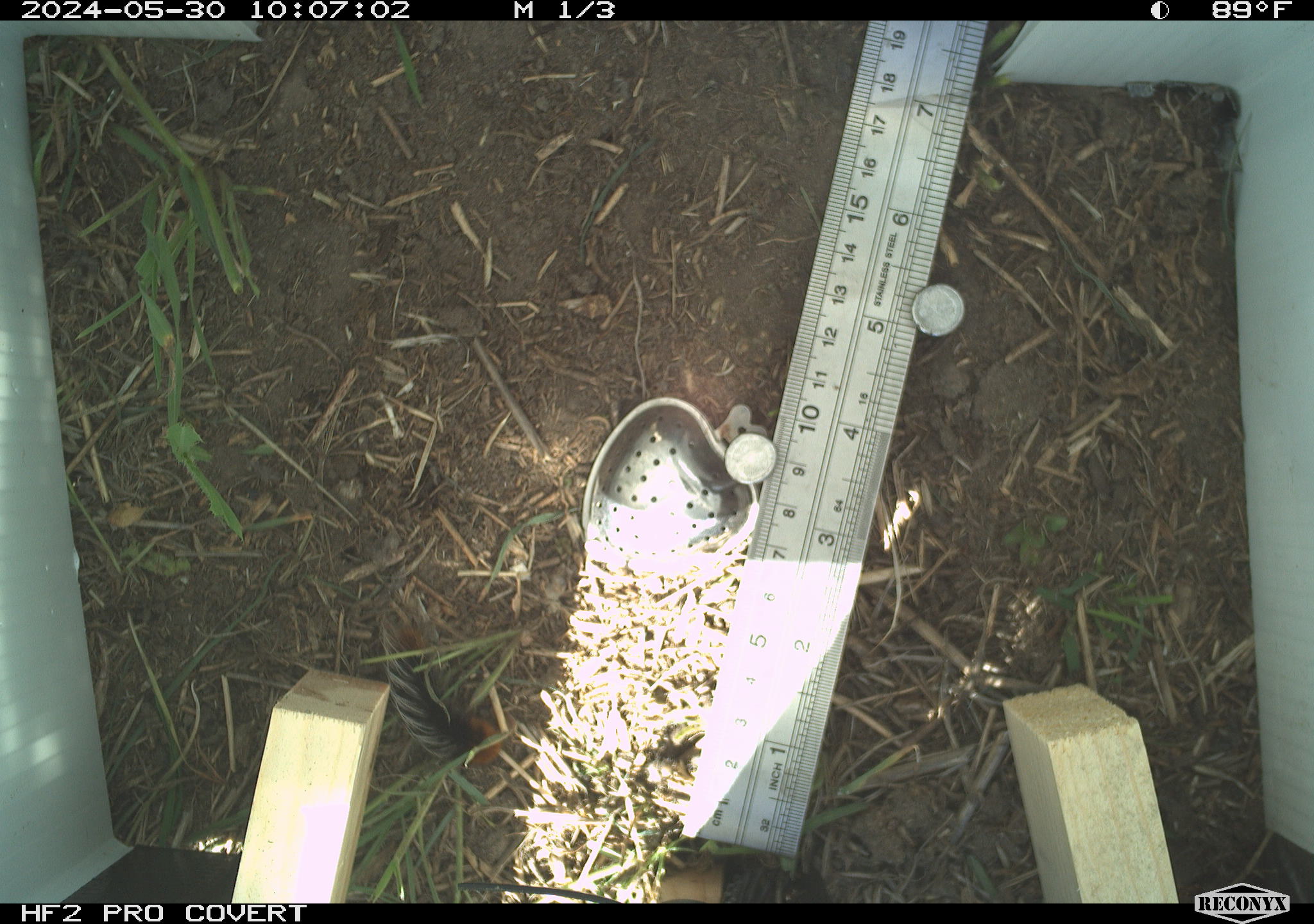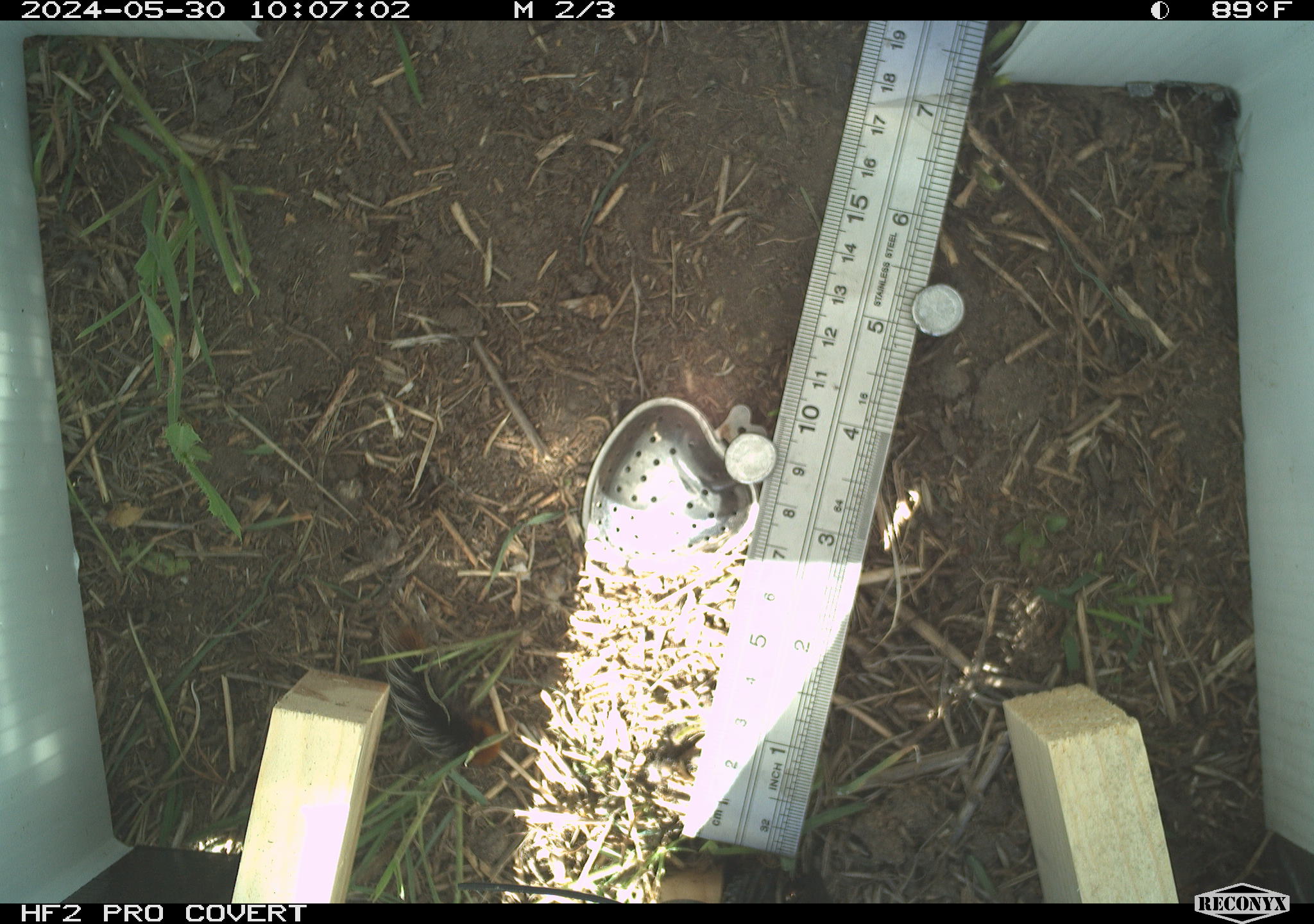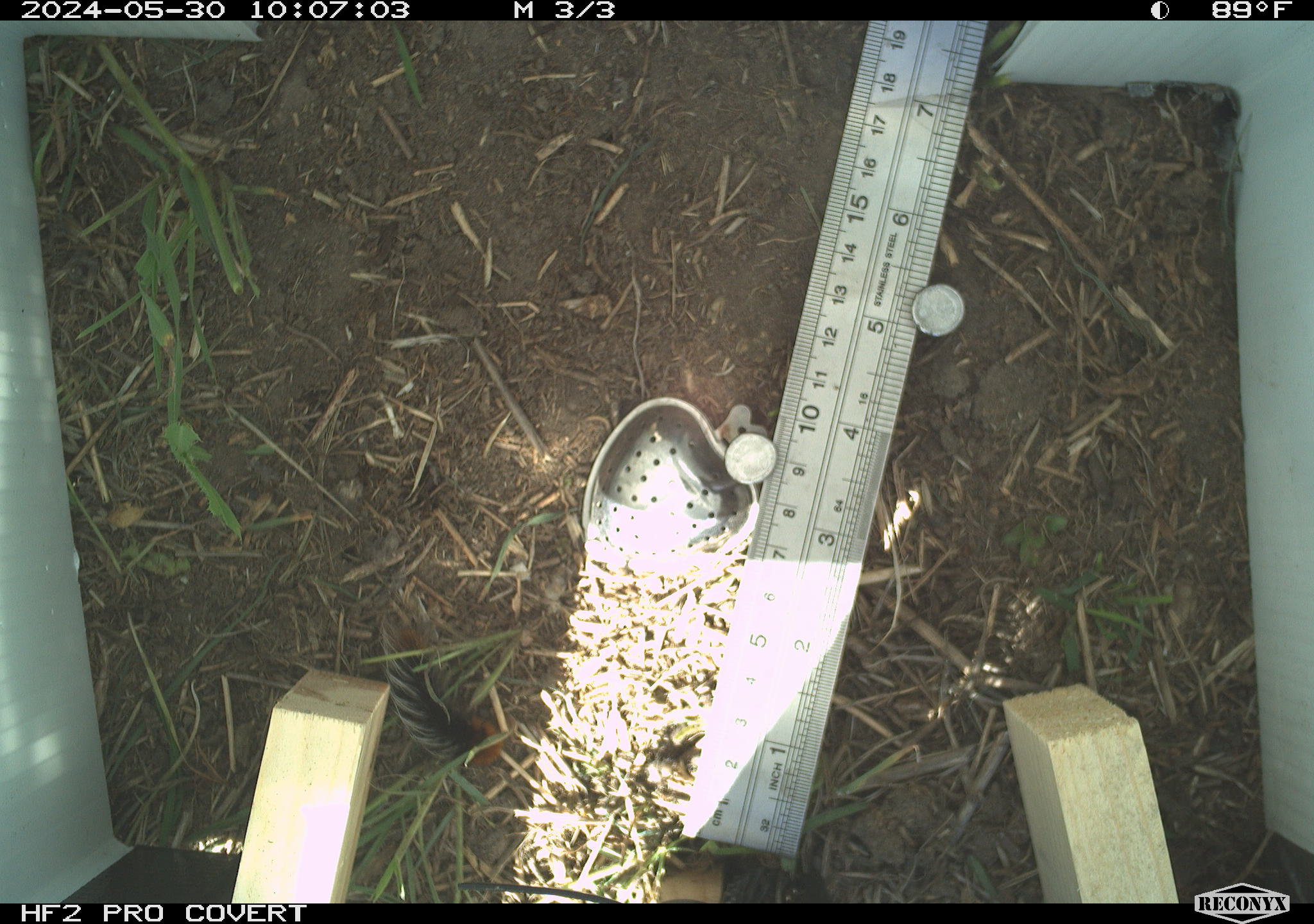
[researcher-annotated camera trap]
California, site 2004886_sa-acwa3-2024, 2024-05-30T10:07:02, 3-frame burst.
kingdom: Animalia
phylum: Arthropoda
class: Insecta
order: Lepidoptera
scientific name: Lepidoptera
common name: butterflies and moths